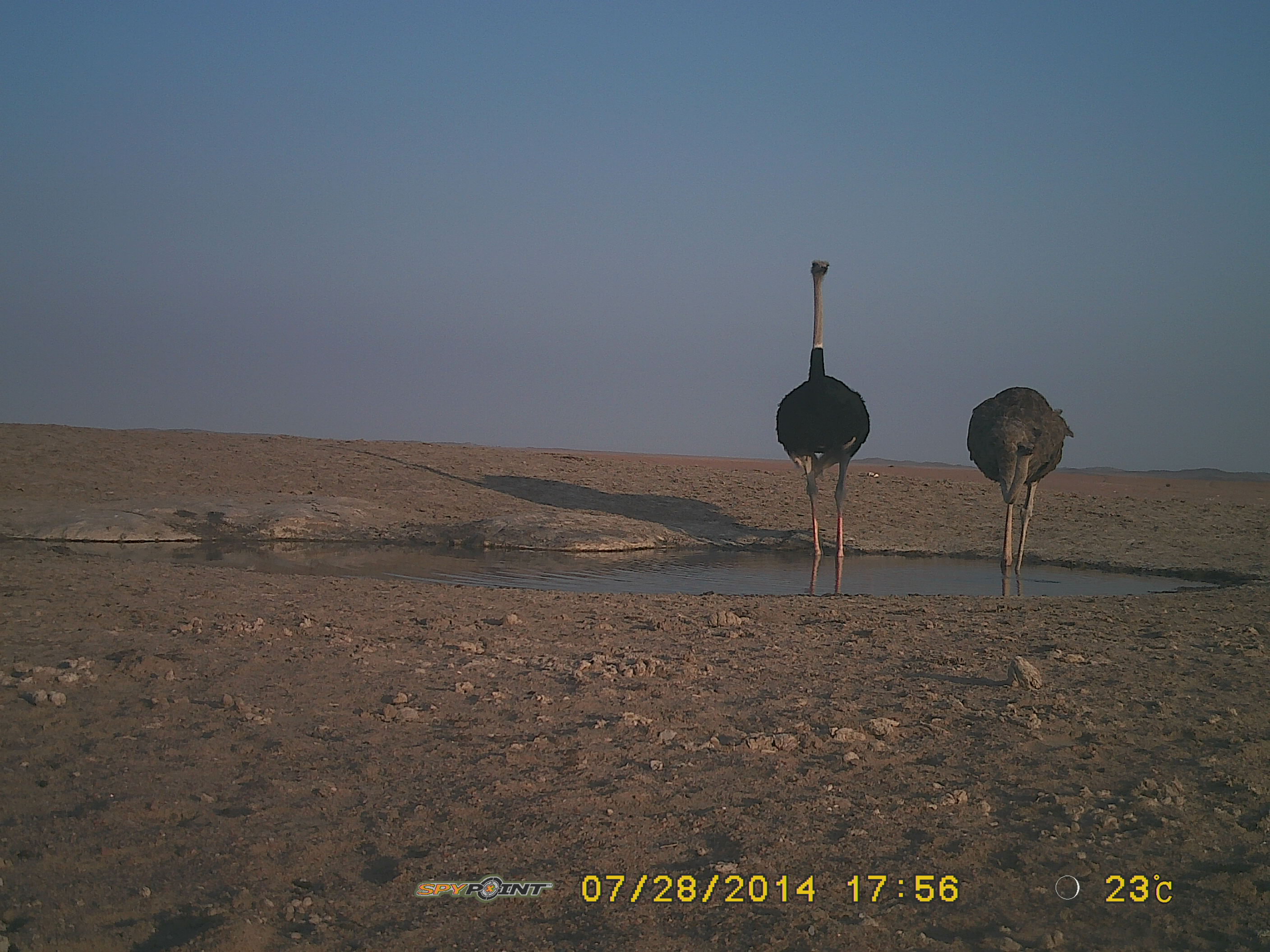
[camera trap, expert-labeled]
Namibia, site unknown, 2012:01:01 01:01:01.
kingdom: Animalia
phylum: Chordata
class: Aves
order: Struthioniformes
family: Struthionidae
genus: Struthio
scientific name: Struthio camelus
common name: common ostrich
Struthio camelus (common ostrich).